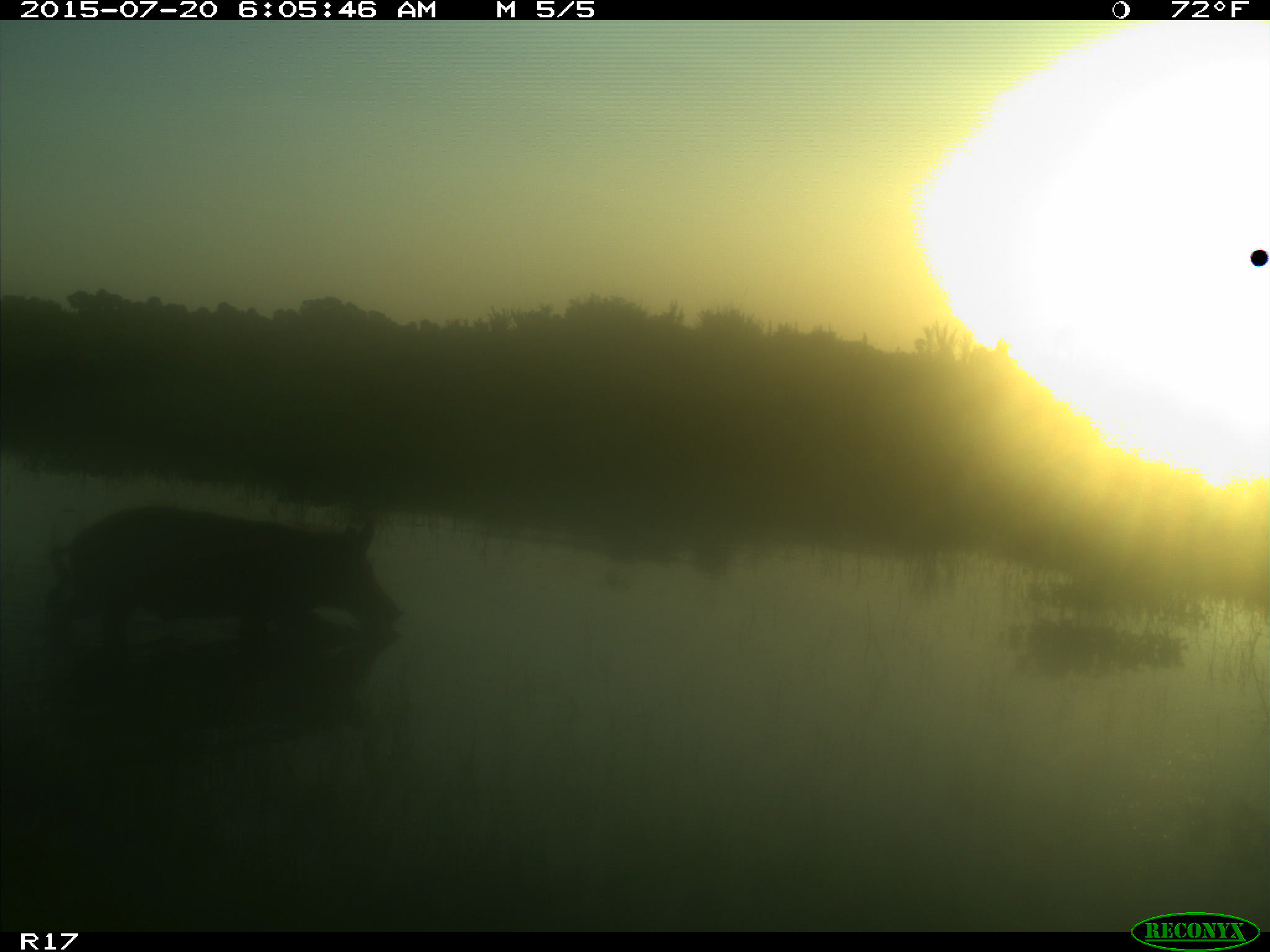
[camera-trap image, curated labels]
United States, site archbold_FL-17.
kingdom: Animalia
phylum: Chordata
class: Mammalia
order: Artiodactyla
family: Suidae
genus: Sus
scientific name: Sus scrofa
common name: wild boar